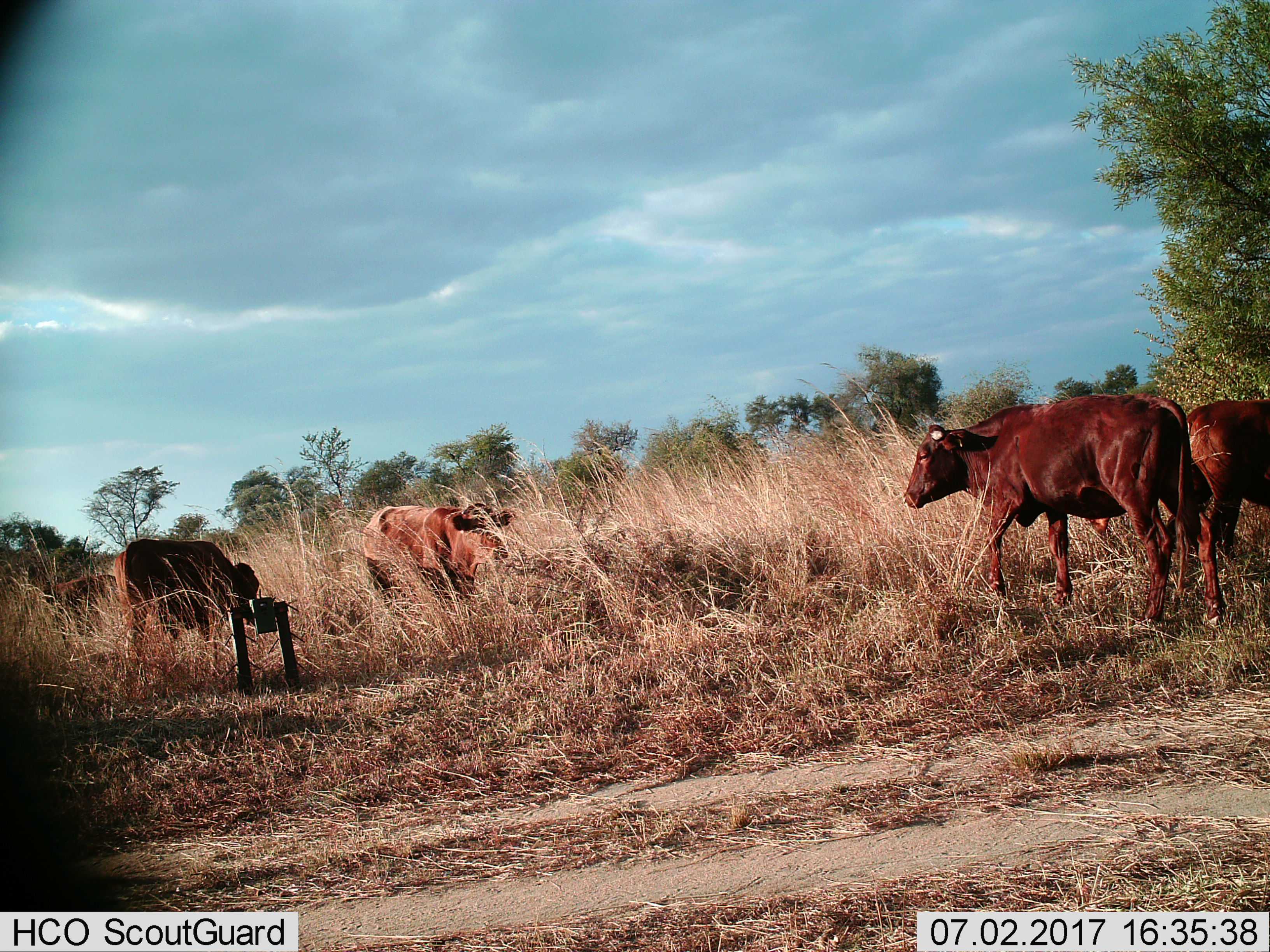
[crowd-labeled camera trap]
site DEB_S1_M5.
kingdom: Animalia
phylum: Chordata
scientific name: Vertebrata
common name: domestic animal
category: domesticanimal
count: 6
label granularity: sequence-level